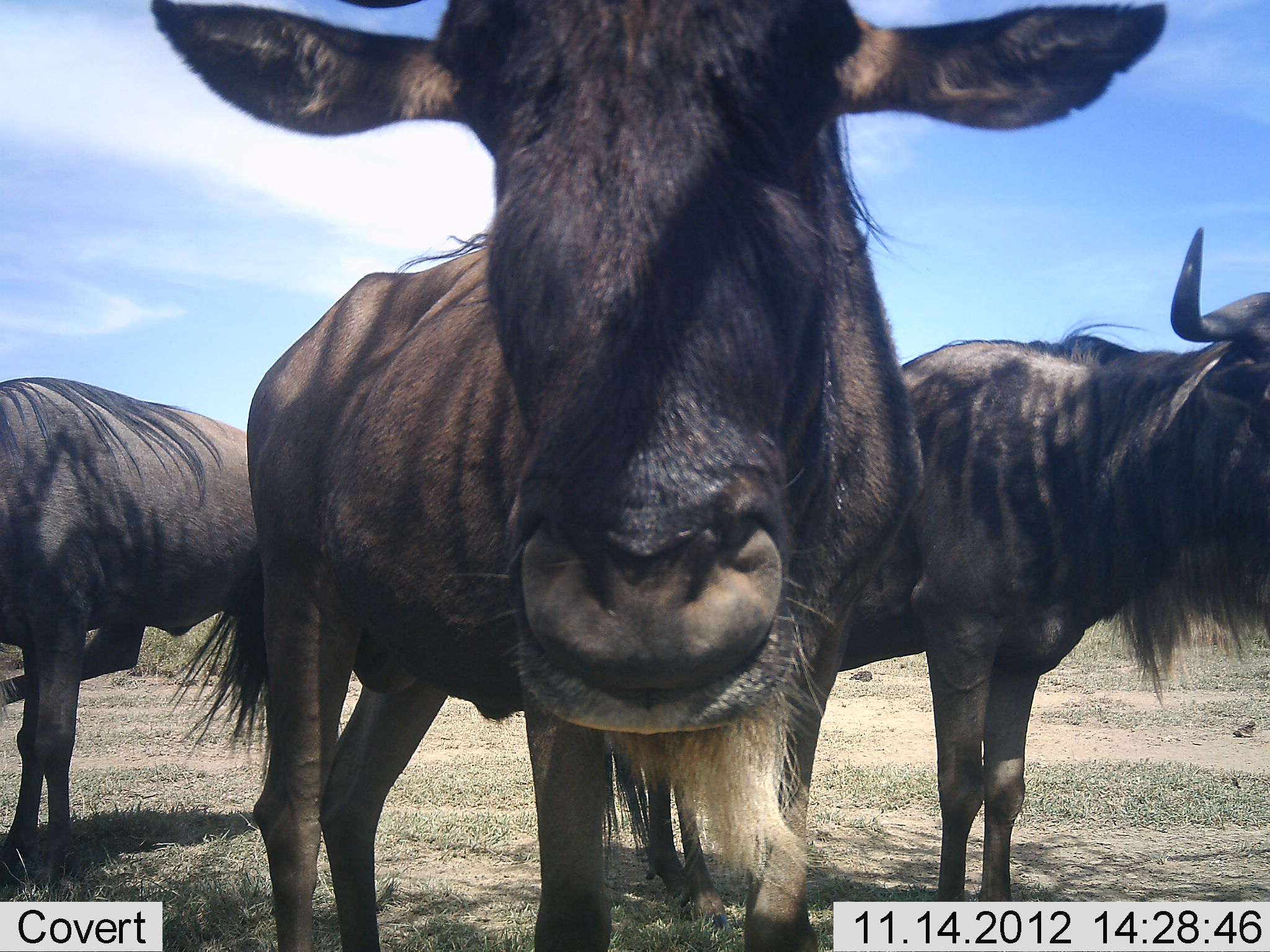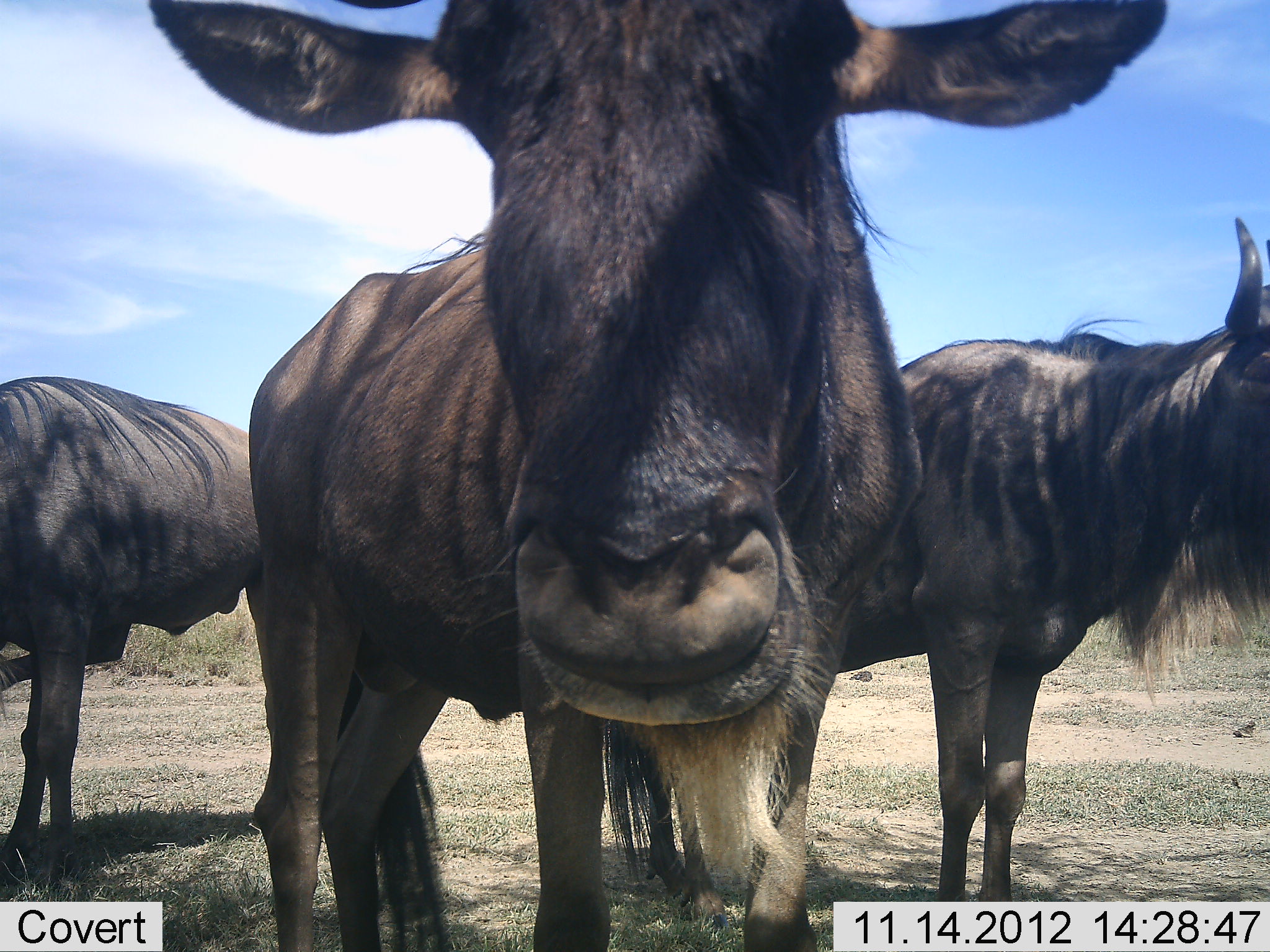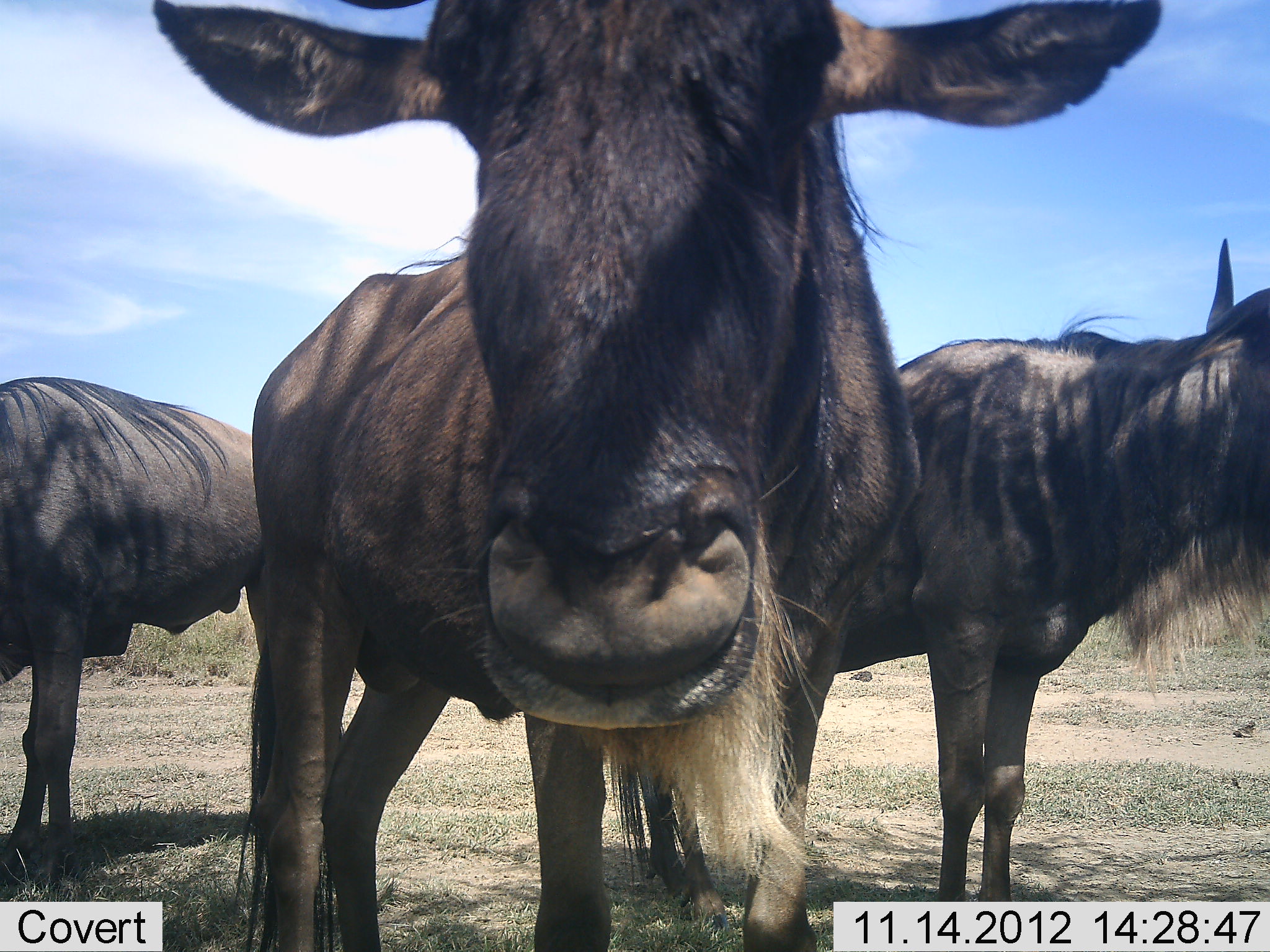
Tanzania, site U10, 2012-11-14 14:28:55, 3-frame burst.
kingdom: Animalia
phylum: Chordata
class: Mammalia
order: Artiodactyla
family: Bovidae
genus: Connochaetes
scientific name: Connochaetes taurinus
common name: blue wildebeest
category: wildebeest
Wildebeest (blue wildebeest) (Connochaetes taurinus), count 3. Behavior (volunteer vote fractions): standing 90%, resting 0%, moving 0%, interacting 10%. Young present (vote fraction): 0%. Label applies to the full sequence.